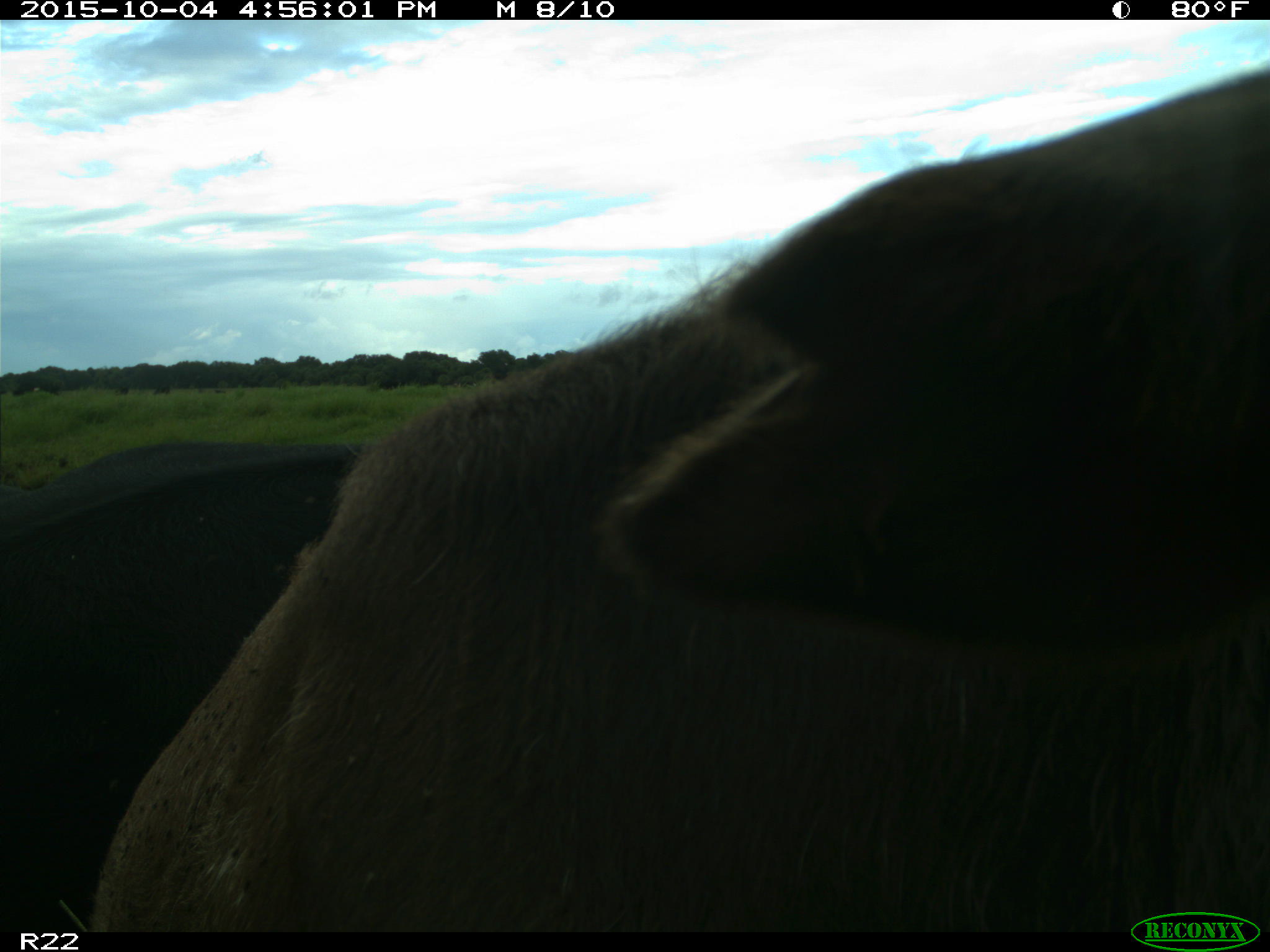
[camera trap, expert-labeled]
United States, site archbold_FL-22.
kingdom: Animalia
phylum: Chordata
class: Mammalia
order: Artiodactyla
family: Bovidae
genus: Bos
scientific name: Bos taurus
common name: domestic cow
Bos taurus (domestic cow).